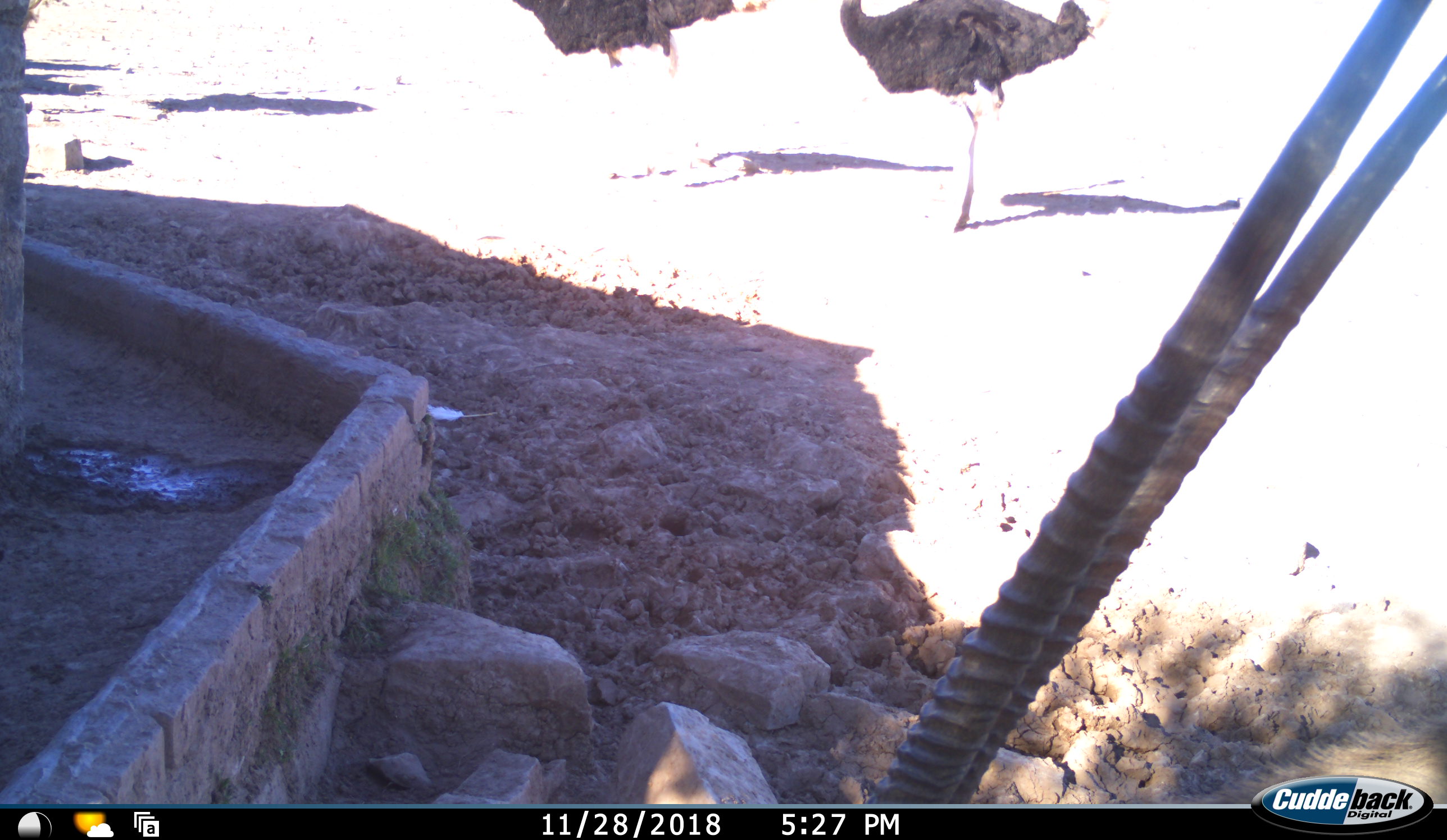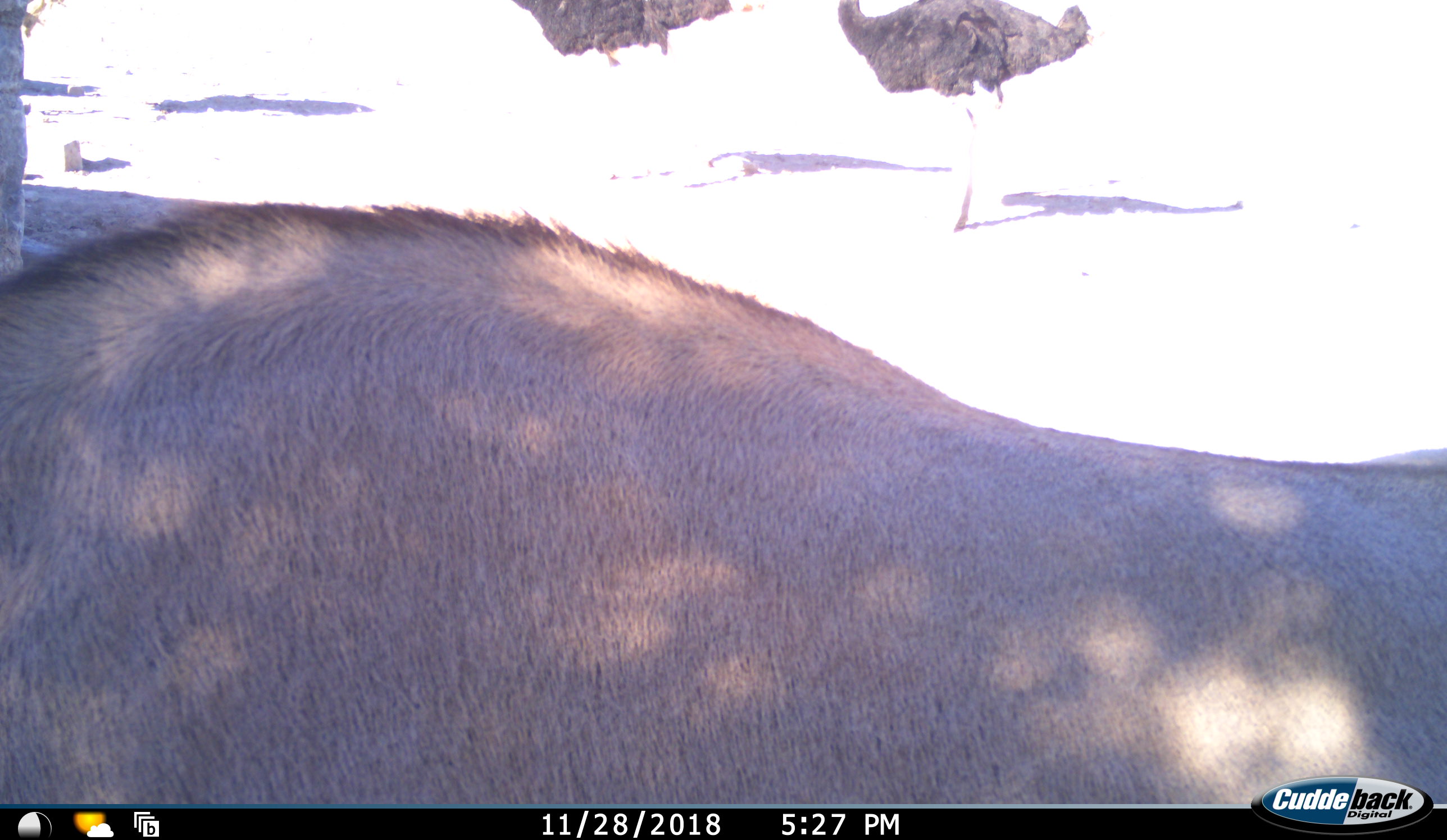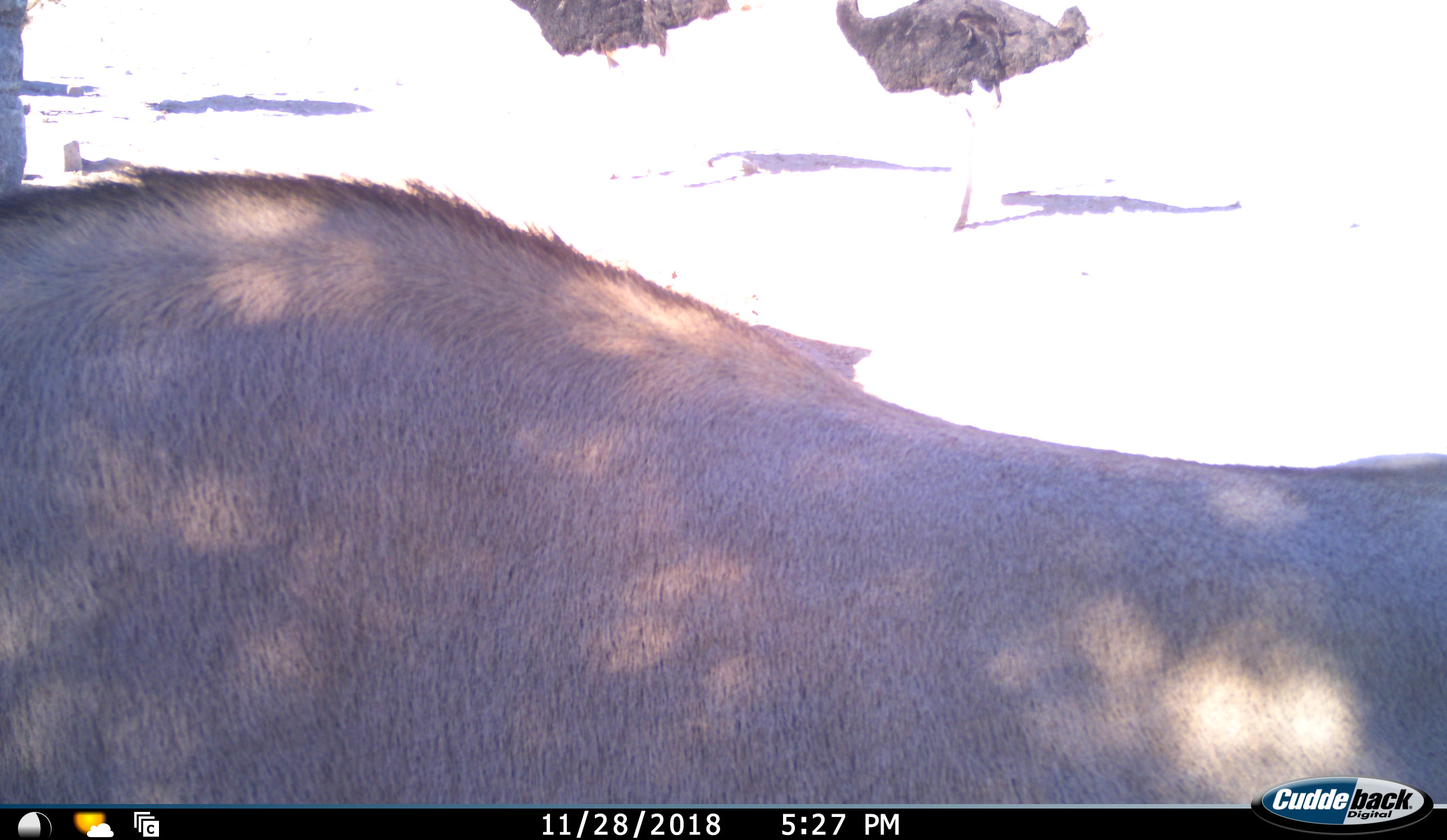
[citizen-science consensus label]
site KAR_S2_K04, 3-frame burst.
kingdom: Animalia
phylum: Chordata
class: Mammalia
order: Artiodactyla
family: Bovidae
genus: Oryx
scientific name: Oryx gazella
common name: gemsbok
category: oryx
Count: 1.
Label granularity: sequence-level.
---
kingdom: Animalia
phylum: Chordata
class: Aves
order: Struthioniformes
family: Struthionidae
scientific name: Struthionidae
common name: ostrich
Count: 2.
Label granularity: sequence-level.